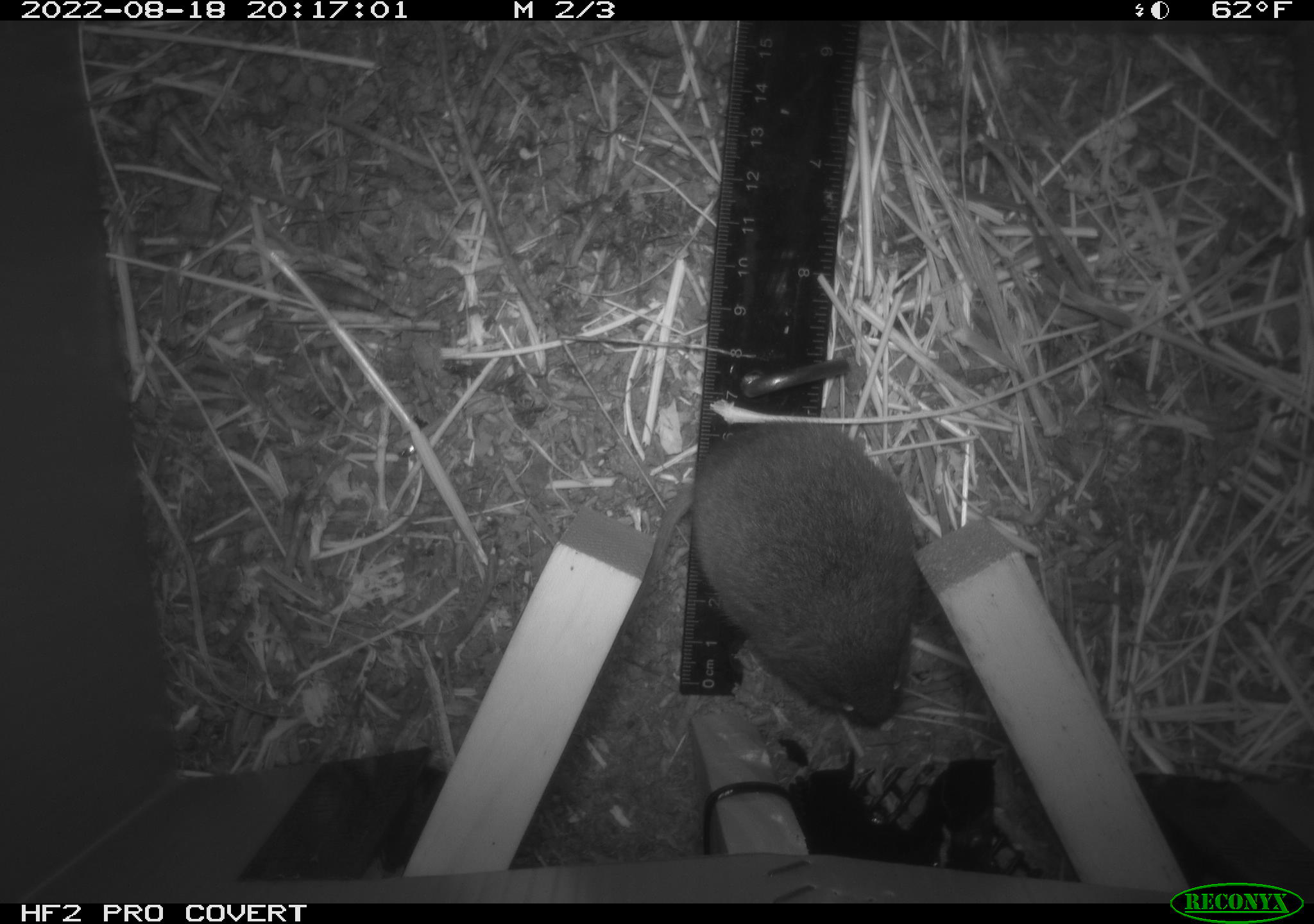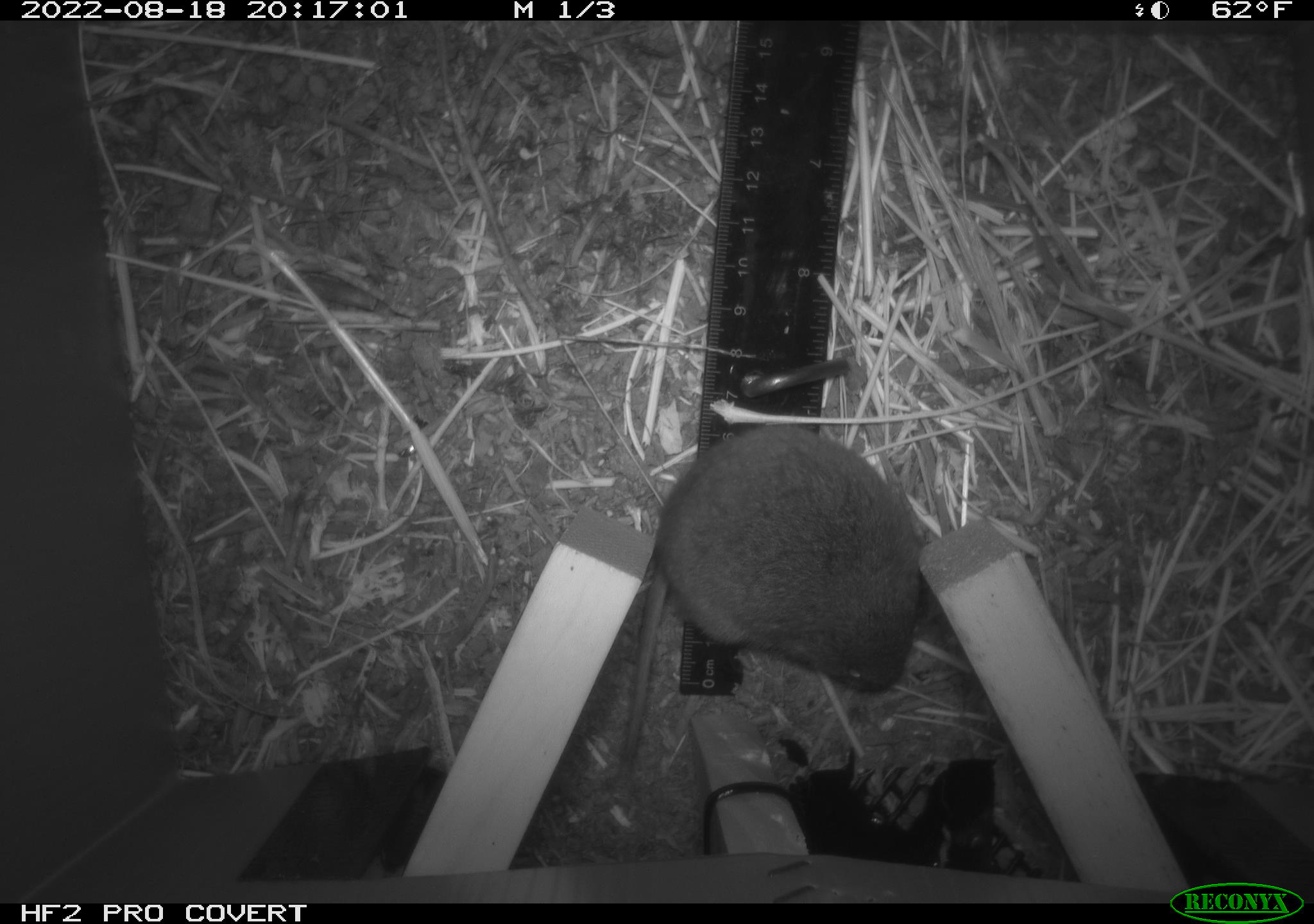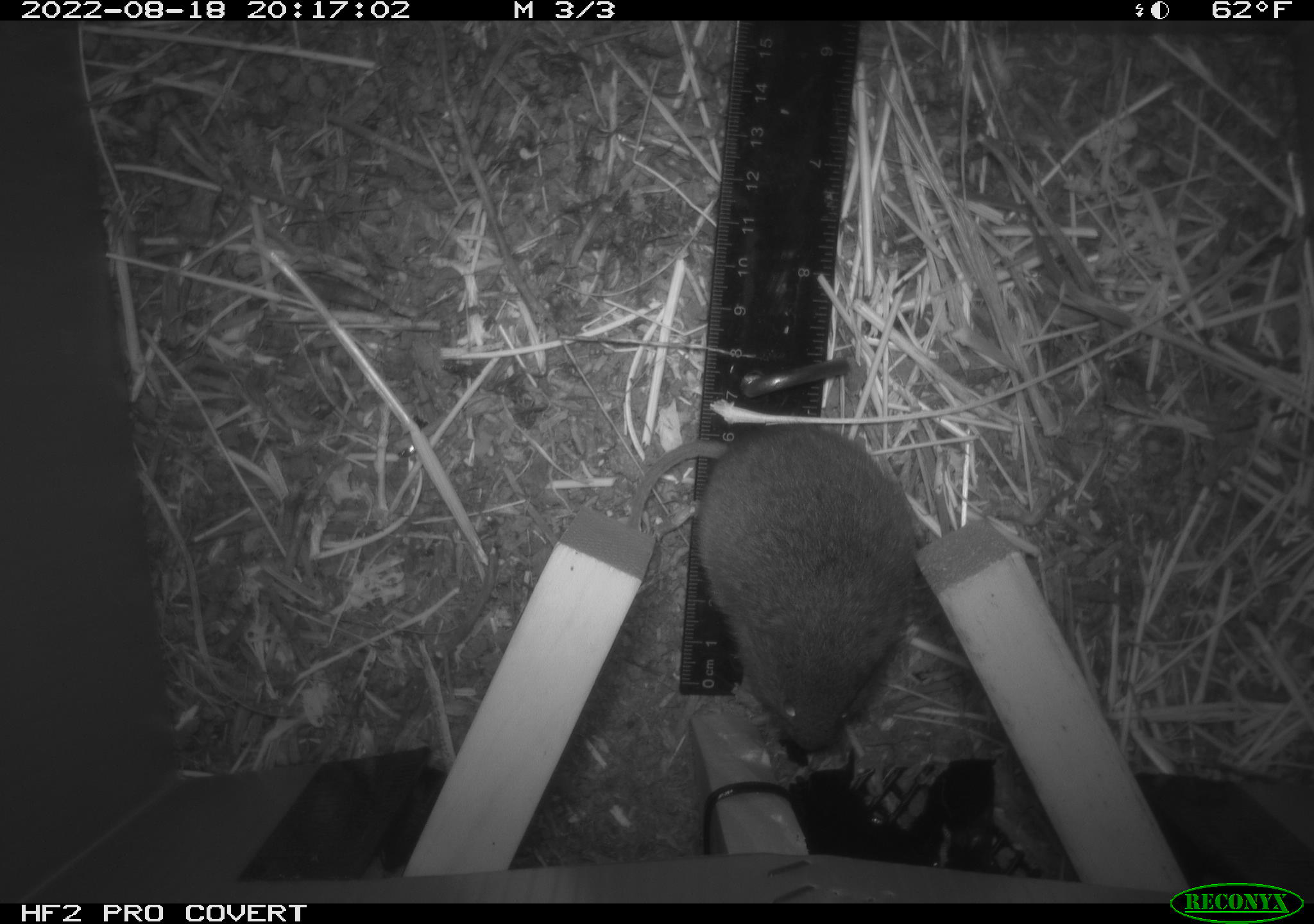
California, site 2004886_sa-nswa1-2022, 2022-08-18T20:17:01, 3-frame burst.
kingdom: Animalia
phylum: Chordata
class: Mammalia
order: Rodentia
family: Cricetidae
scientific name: Cricetidae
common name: hamsters, voles, lemmings, and allies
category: cricetidae family